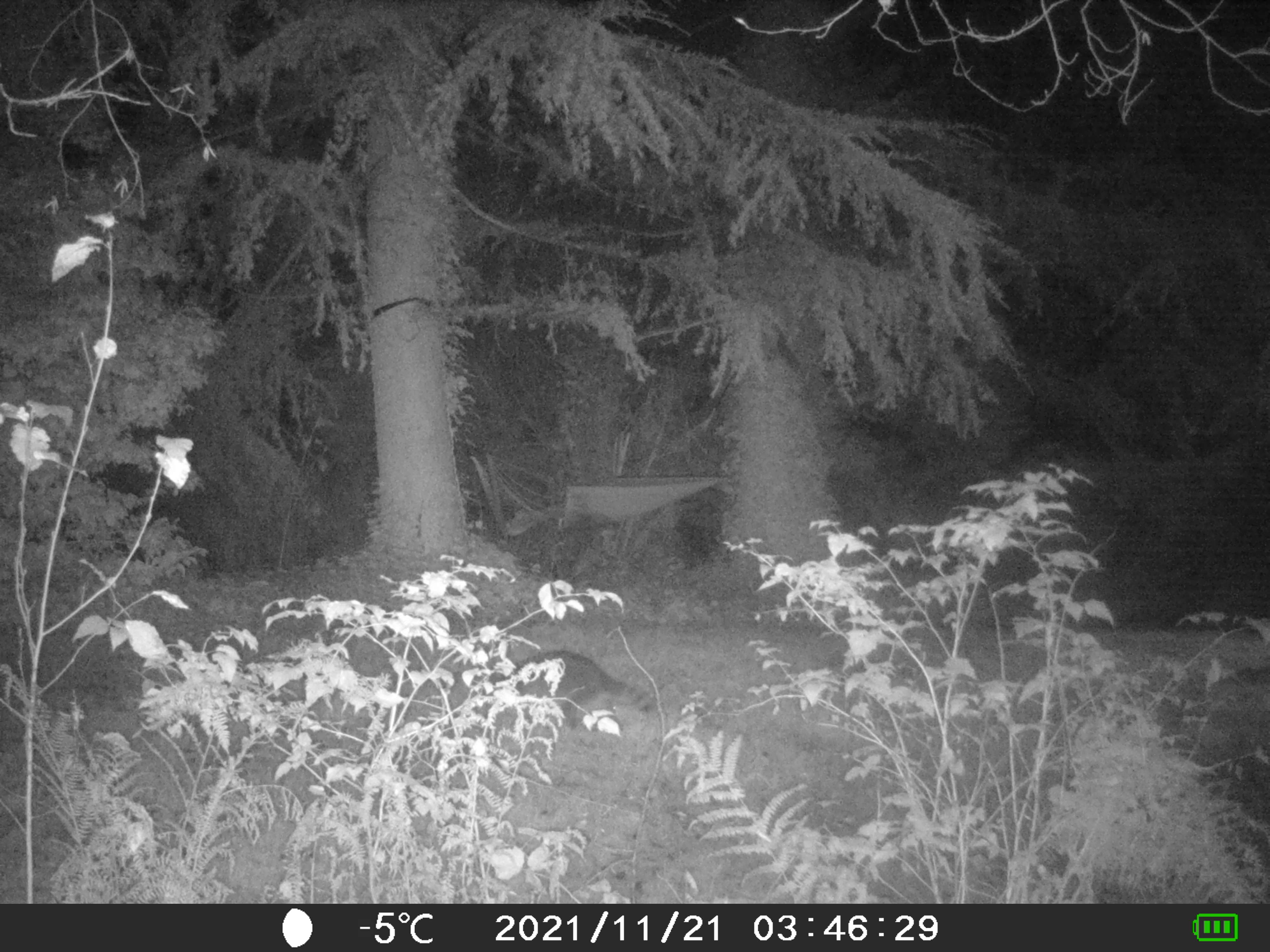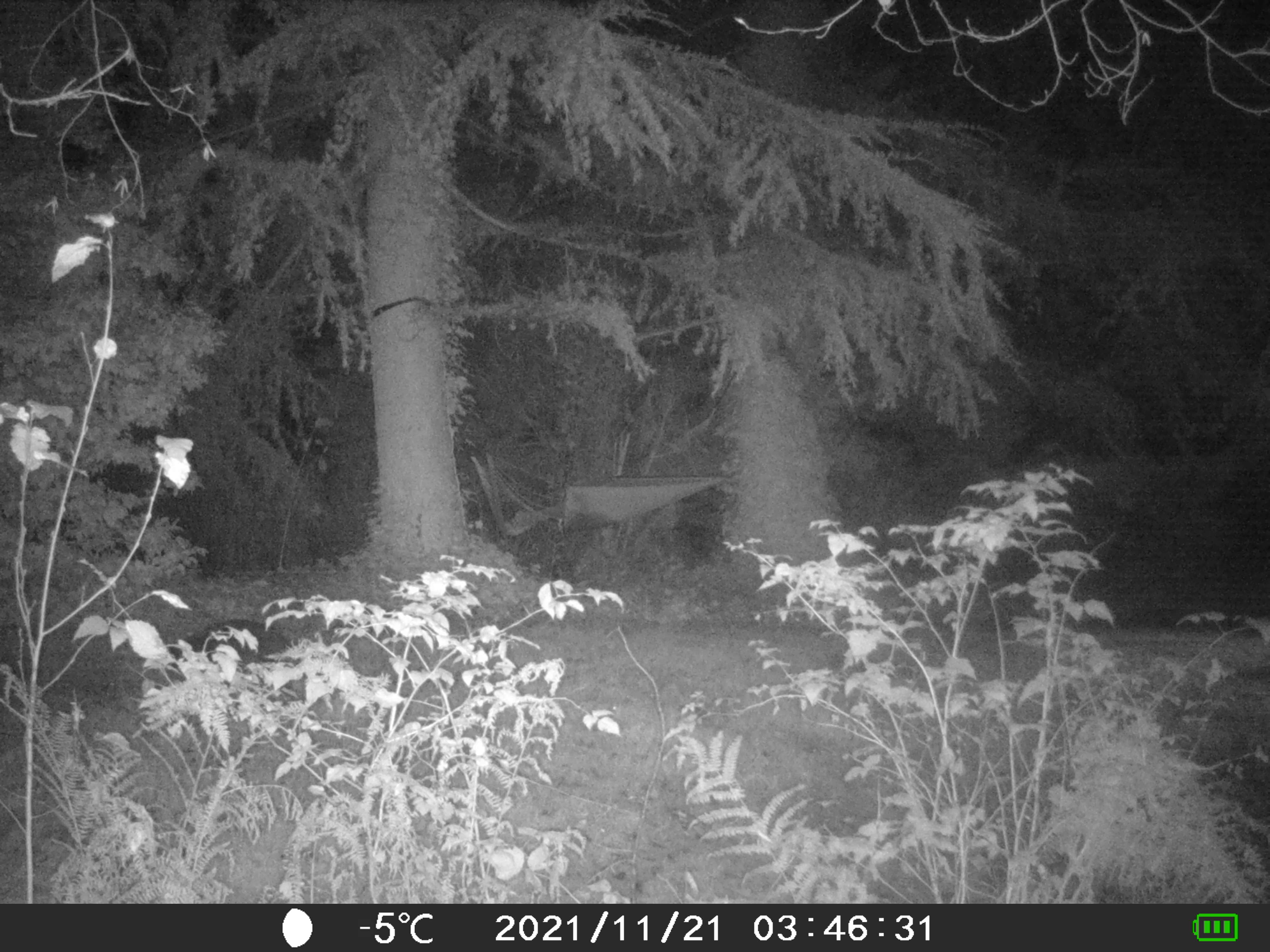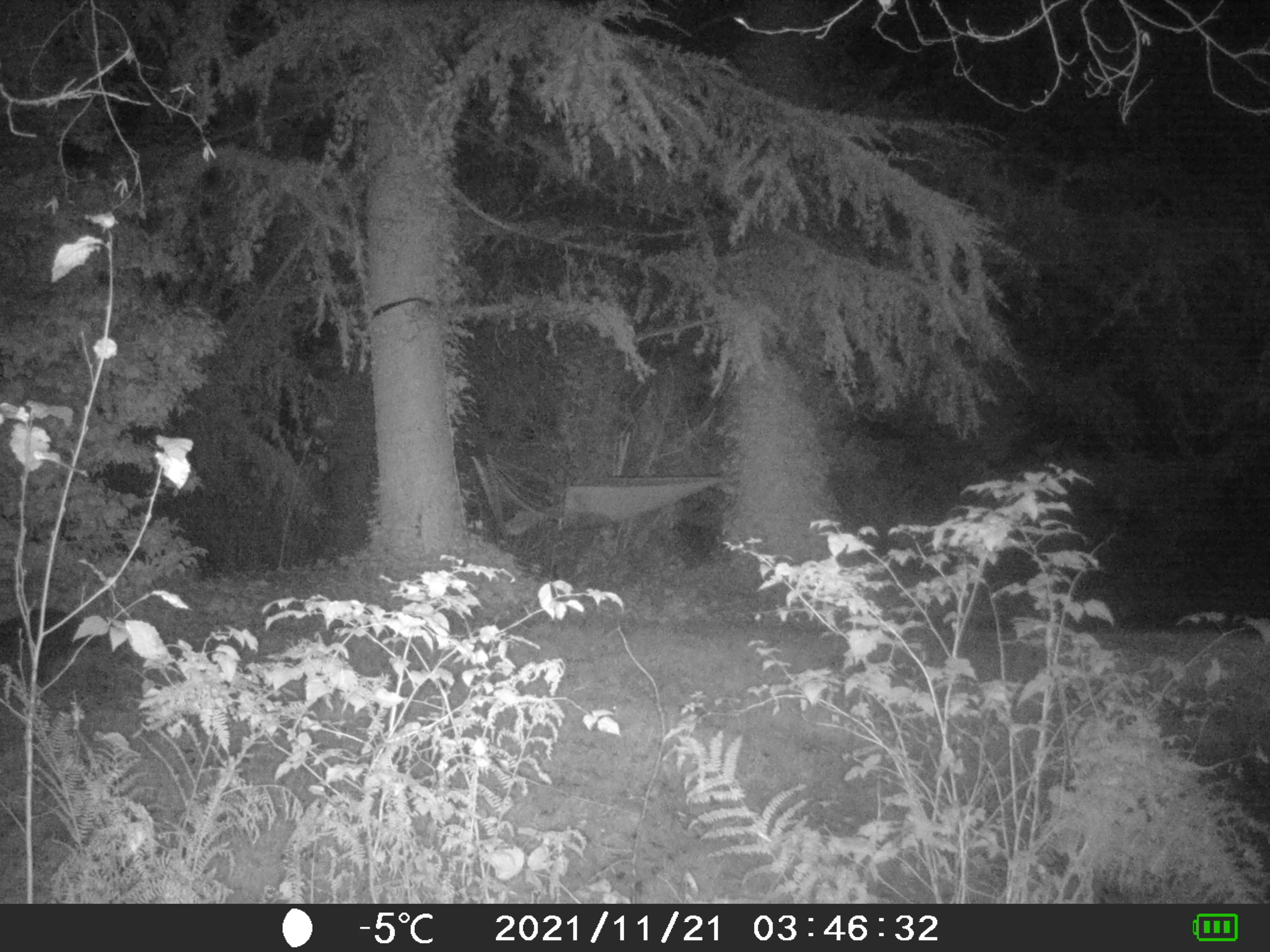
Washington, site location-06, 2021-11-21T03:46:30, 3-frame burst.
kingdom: Animalia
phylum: Chordata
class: Mammalia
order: Carnivora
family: Procyonidae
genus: Procyon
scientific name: Procyon lotor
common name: common raccoon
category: raccoon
Raccoon (common raccoon) (Procyon lotor).